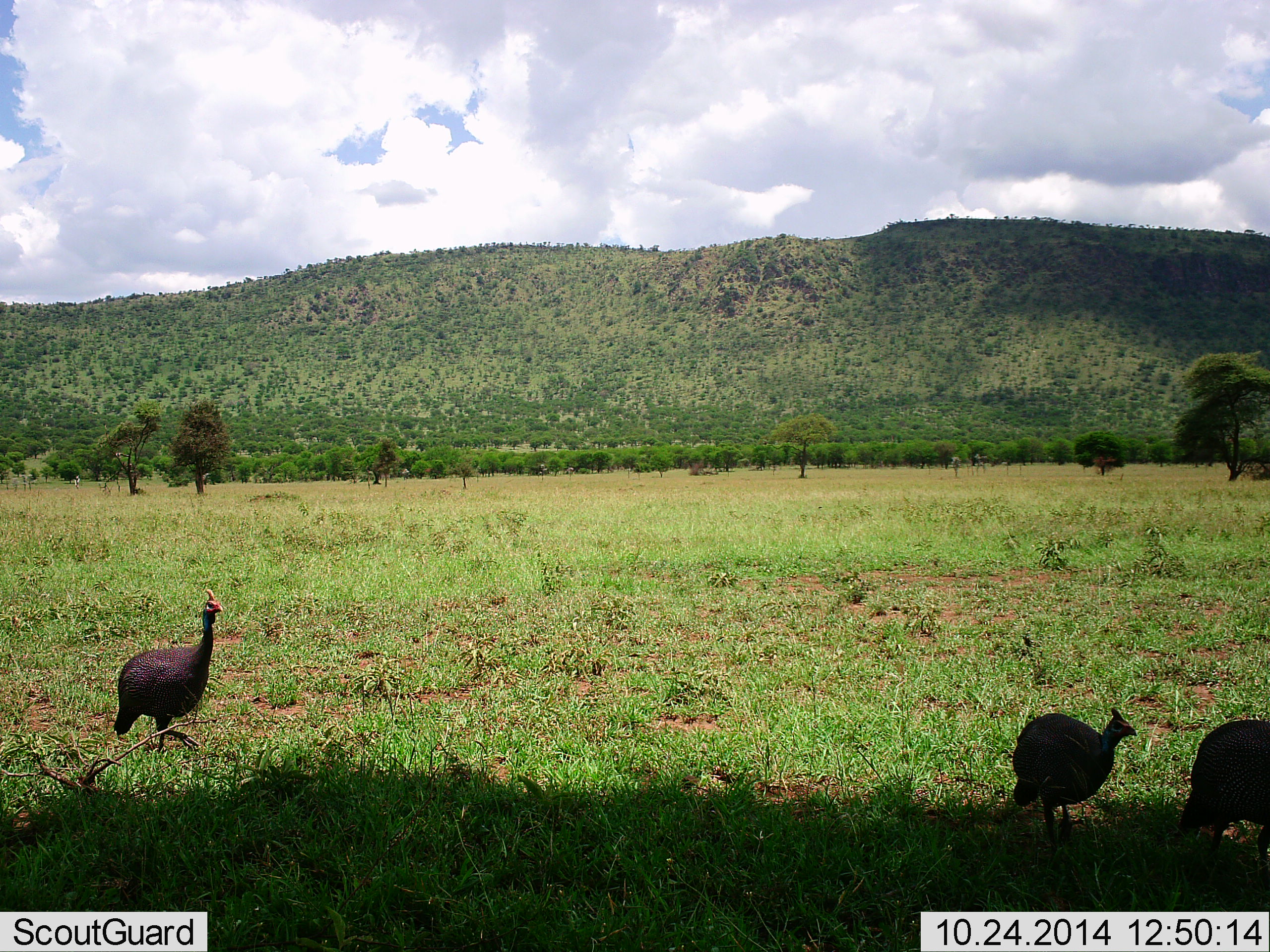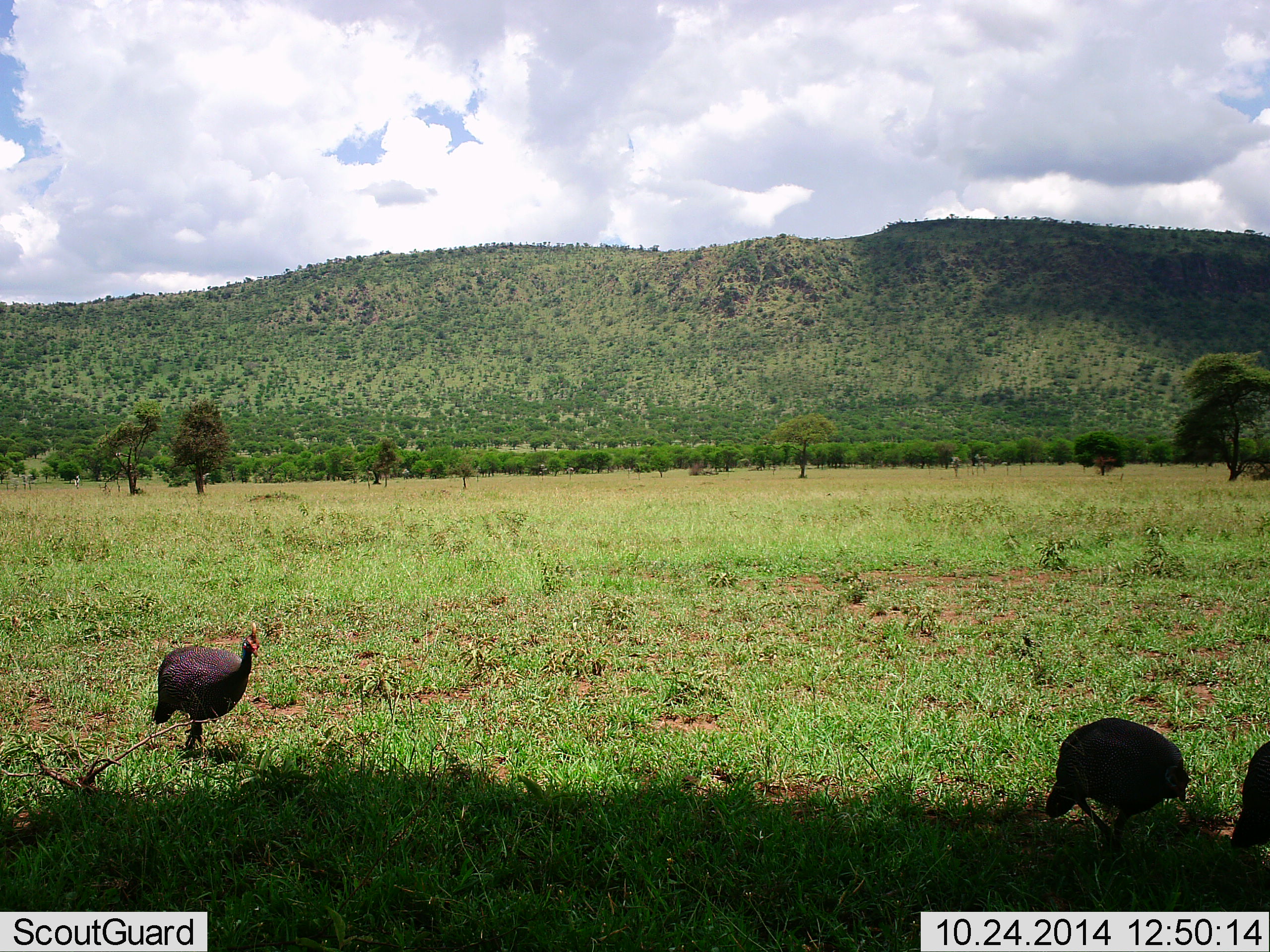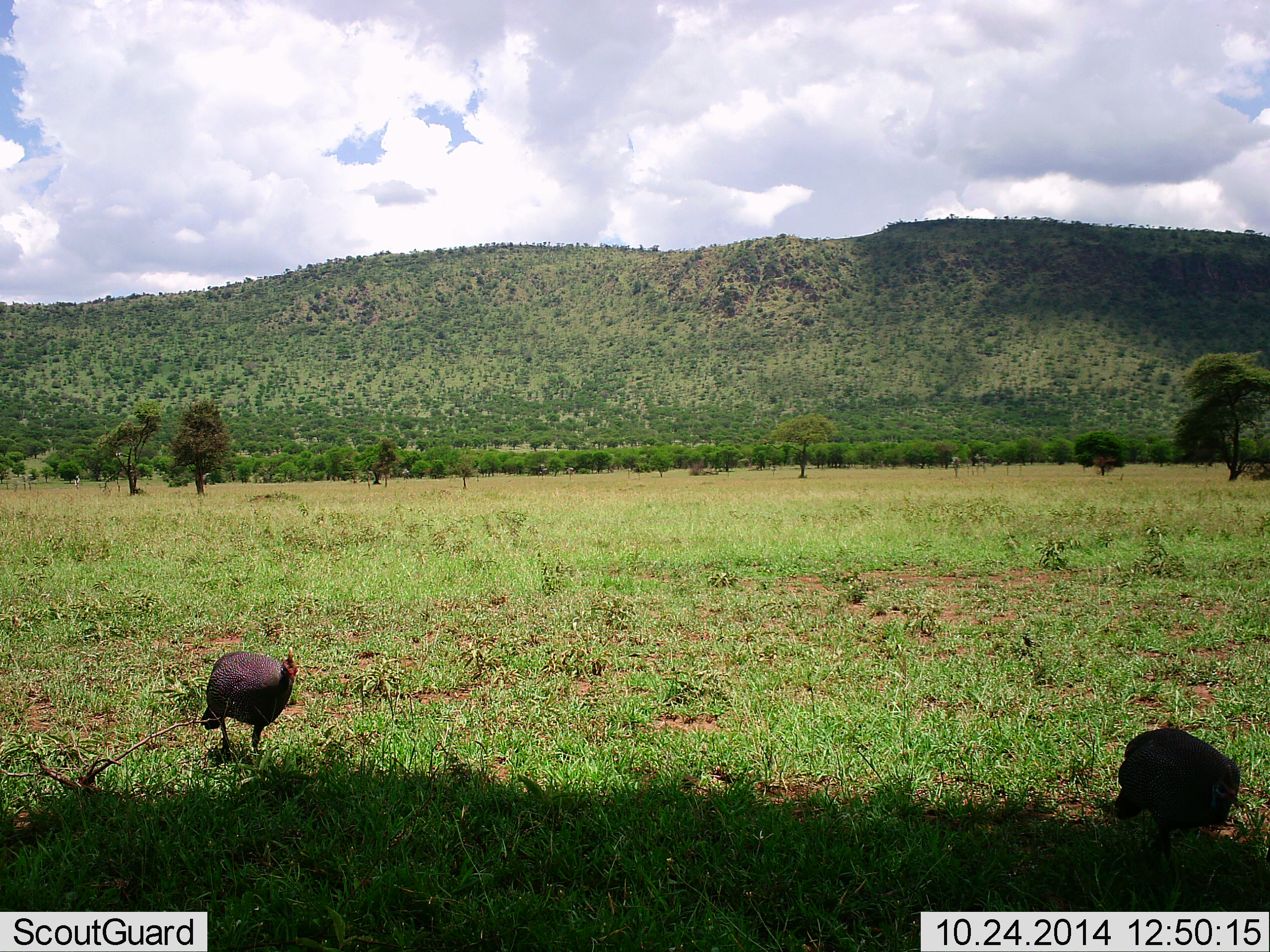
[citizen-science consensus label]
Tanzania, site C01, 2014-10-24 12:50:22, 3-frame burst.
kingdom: Animalia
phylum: Chordata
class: Aves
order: Galliformes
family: Numididae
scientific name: Numididae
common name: guinea fowl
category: guineafowl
Guineafowl (guinea fowl) (Numididae), count 3. Behavior (volunteer vote fractions): standing 20%, resting 0%, moving 80%, interacting 0%. Young present (vote fraction): 0%. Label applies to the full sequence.